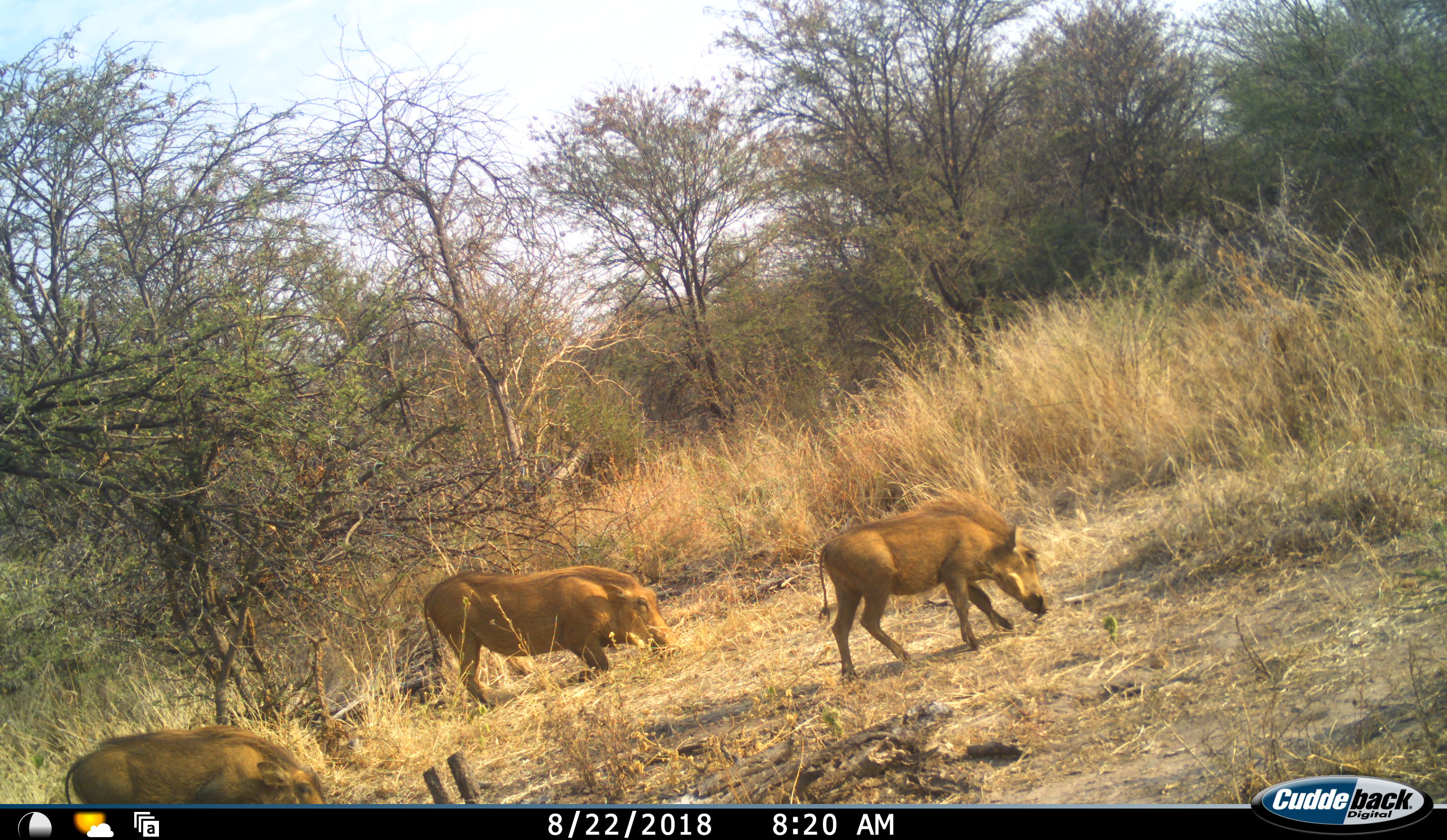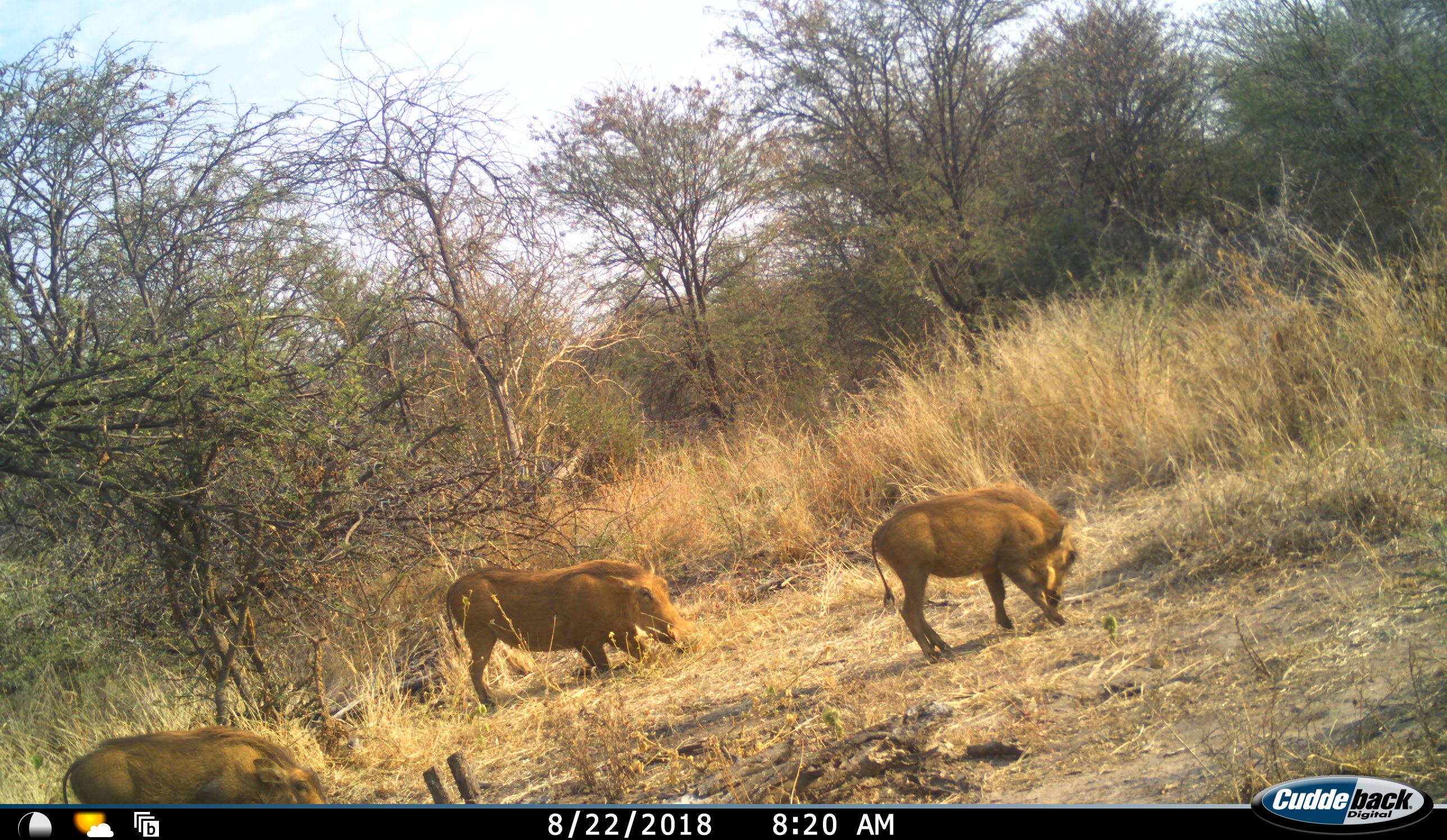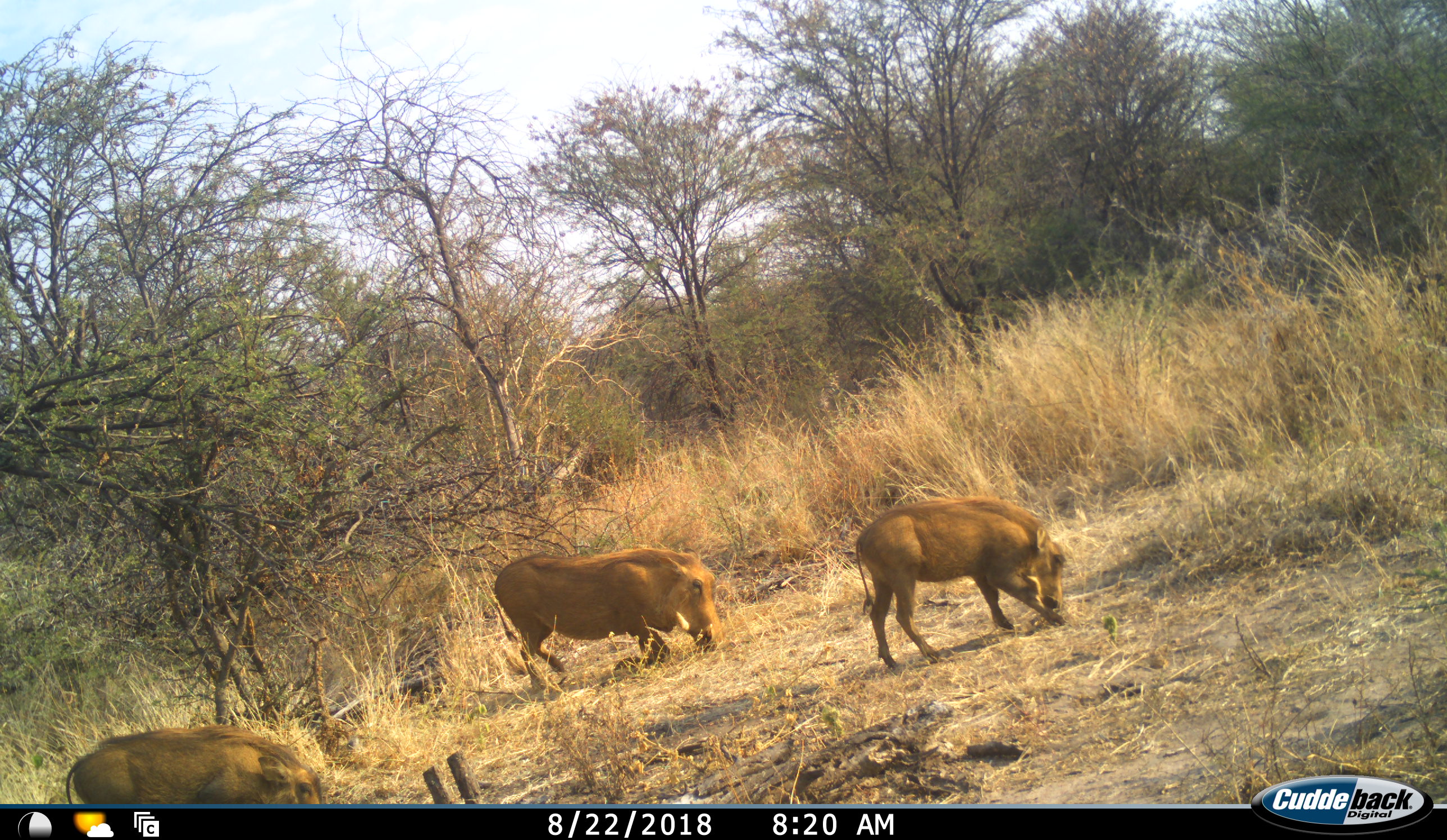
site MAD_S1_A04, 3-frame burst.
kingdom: Animalia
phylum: Chordata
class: Mammalia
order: Artiodactyla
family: Suidae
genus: Phacochoerus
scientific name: Phacochoerus africanus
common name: warthog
Warthog (Phacochoerus africanus), count 3. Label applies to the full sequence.